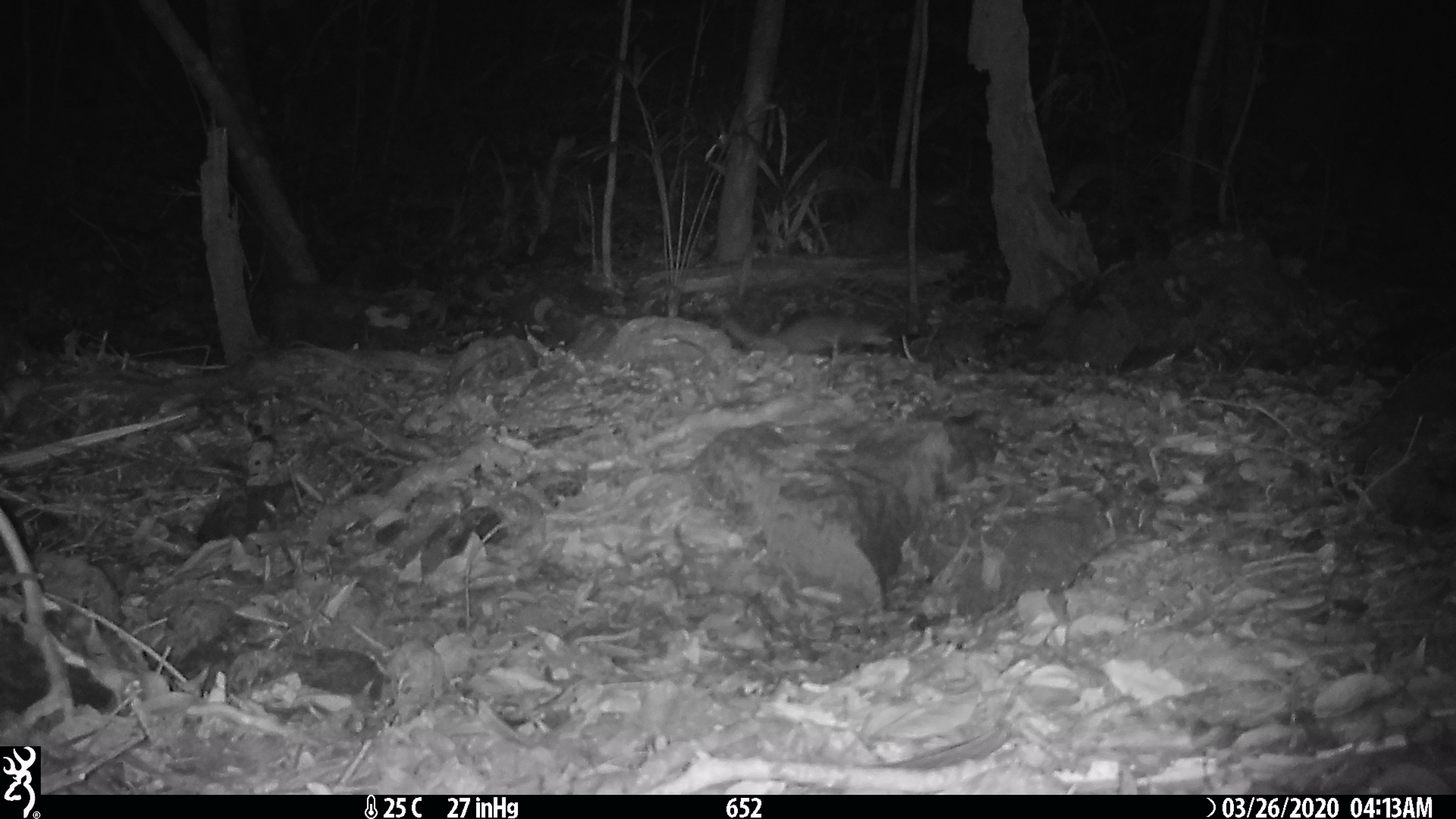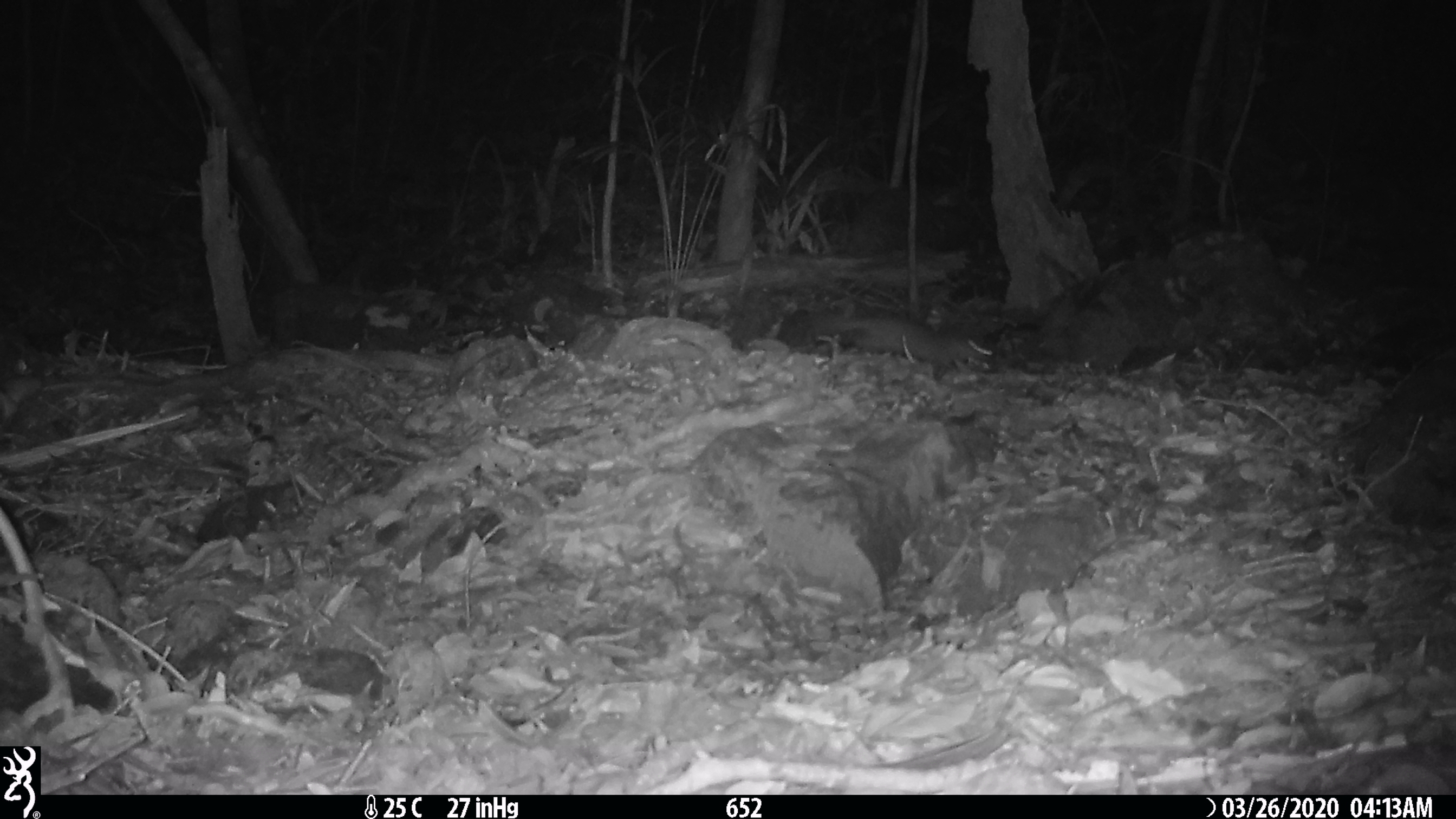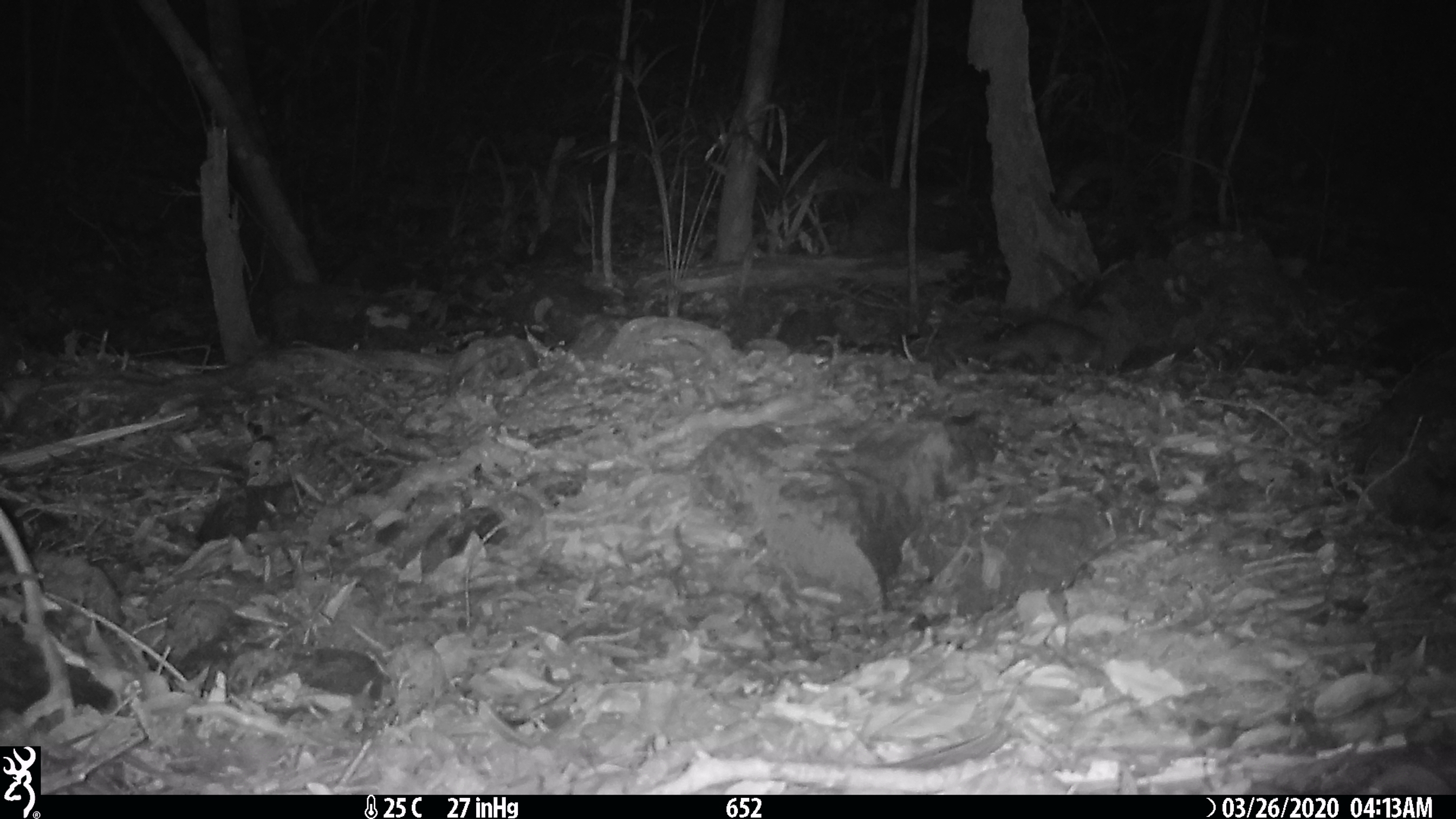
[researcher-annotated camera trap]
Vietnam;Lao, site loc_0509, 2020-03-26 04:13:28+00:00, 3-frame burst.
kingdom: Animalia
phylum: Chordata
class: Mammalia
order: Carnivora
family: Mustelidae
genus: Melogale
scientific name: Melogale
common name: ferret badger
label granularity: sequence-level